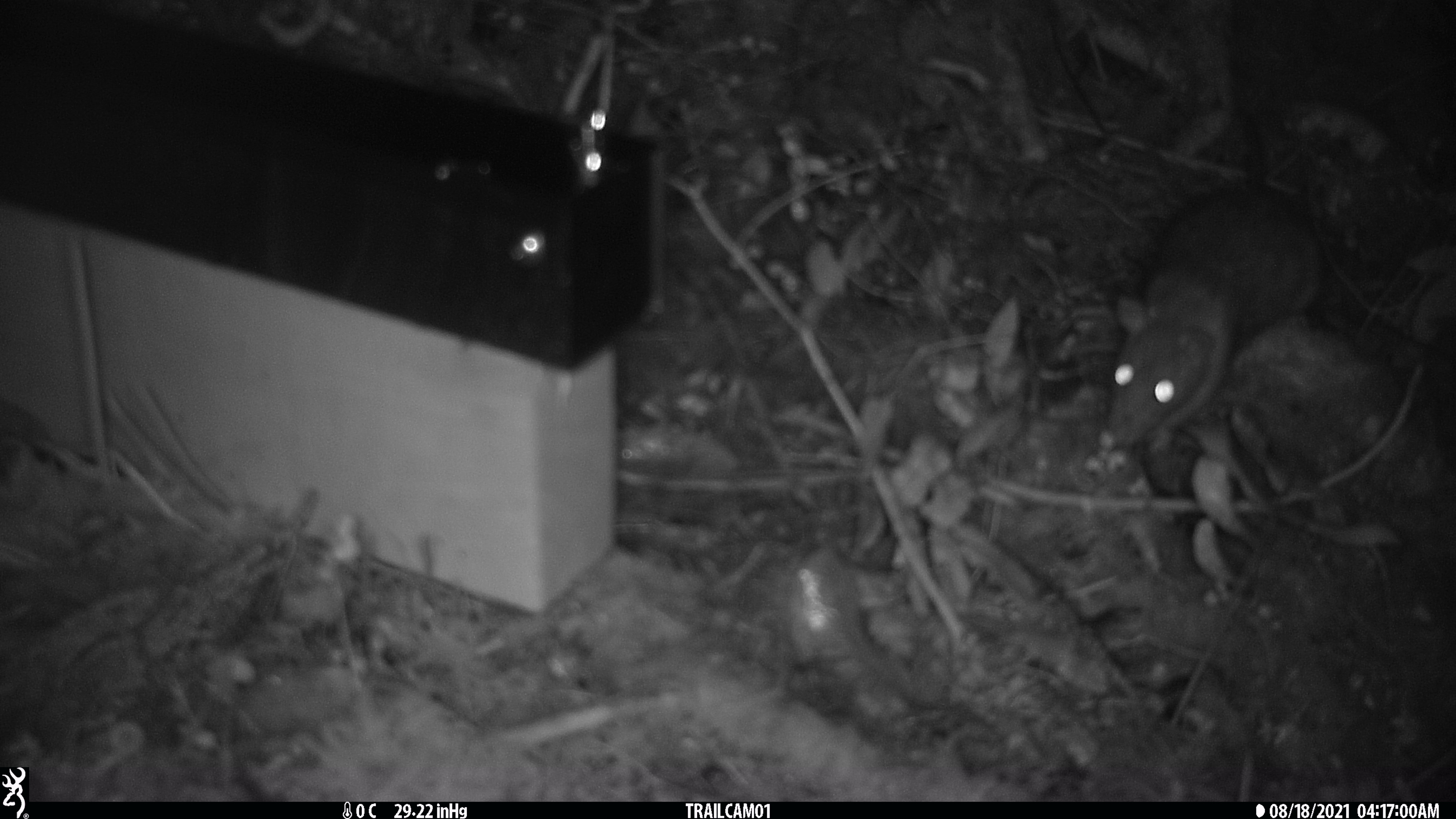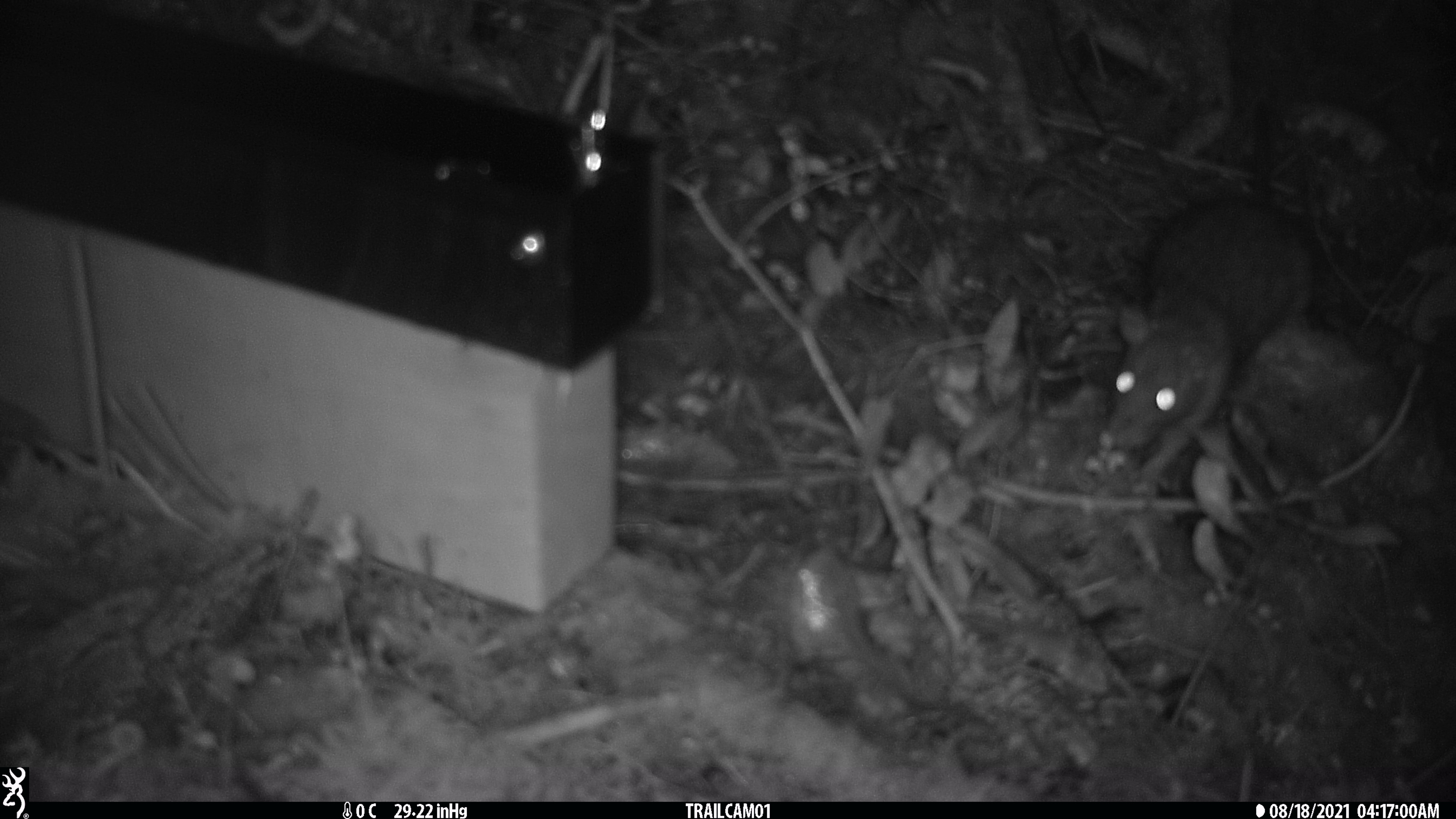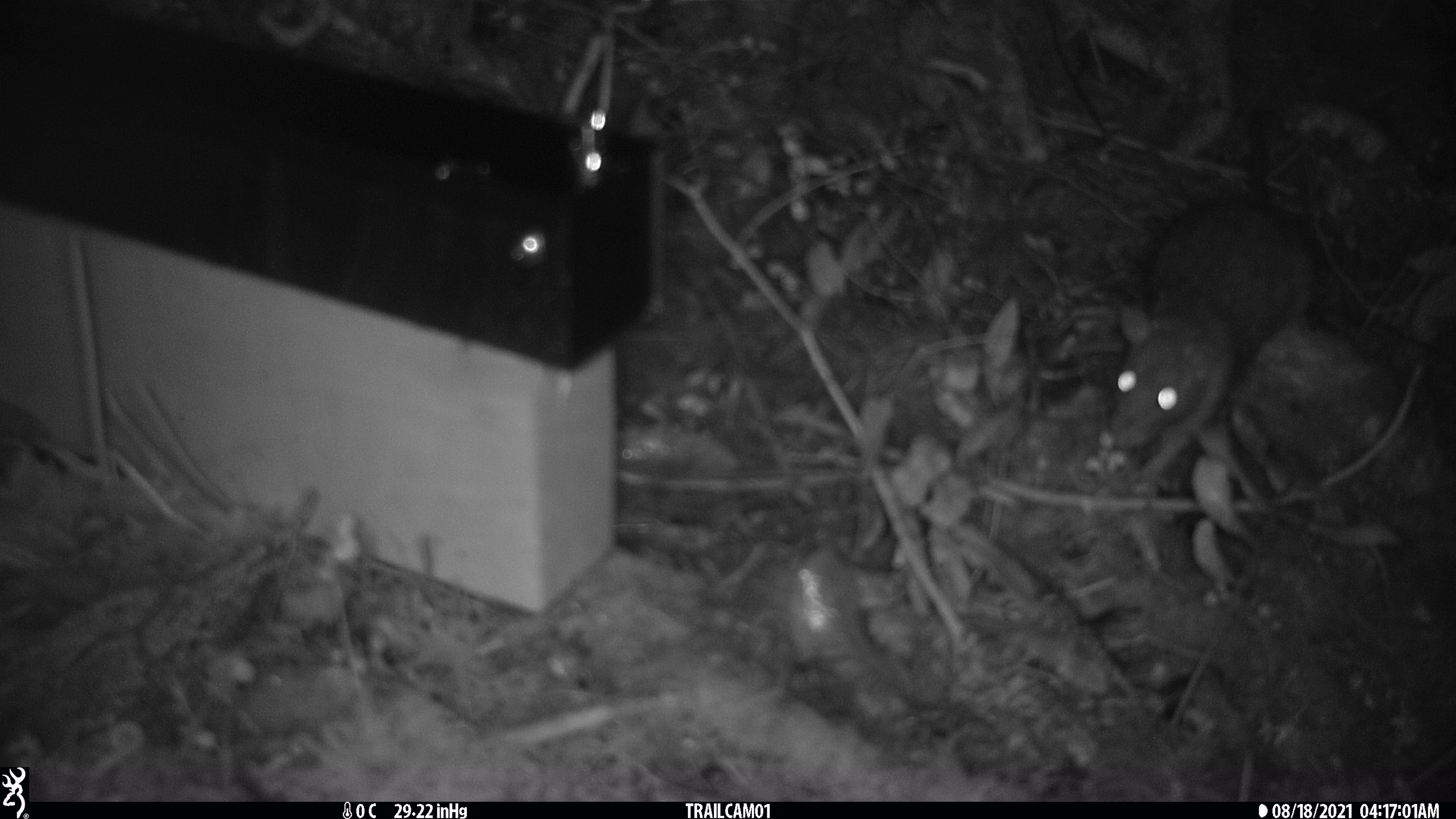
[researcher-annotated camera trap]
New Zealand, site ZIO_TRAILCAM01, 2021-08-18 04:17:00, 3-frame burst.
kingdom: Animalia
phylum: Chordata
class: Mammalia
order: Rodentia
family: Muridae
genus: Rattus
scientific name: Rattus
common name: rat